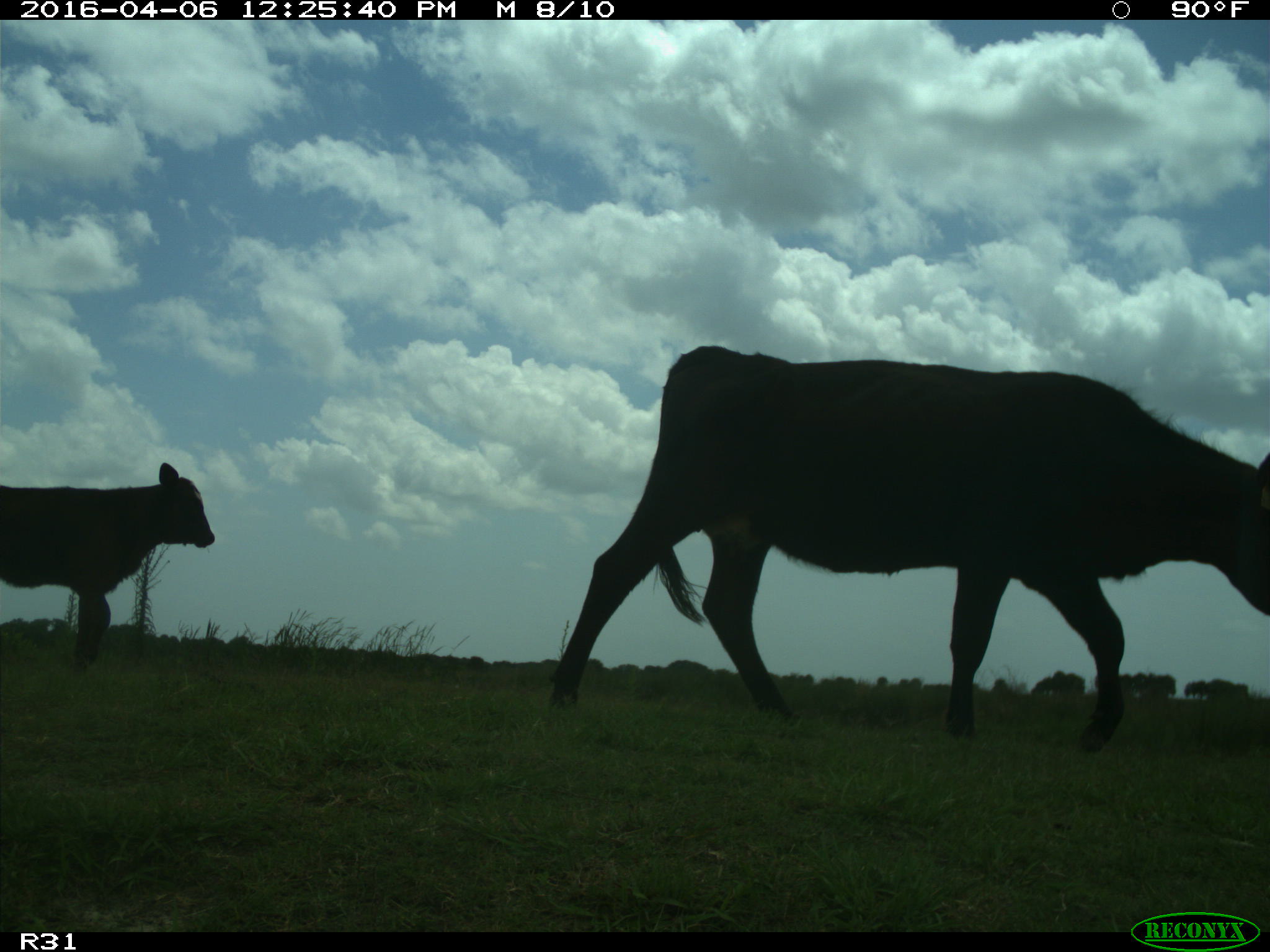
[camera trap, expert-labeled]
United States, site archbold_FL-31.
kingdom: Animalia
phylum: Chordata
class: Mammalia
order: Artiodactyla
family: Bovidae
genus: Bos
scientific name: Bos taurus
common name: domestic cow